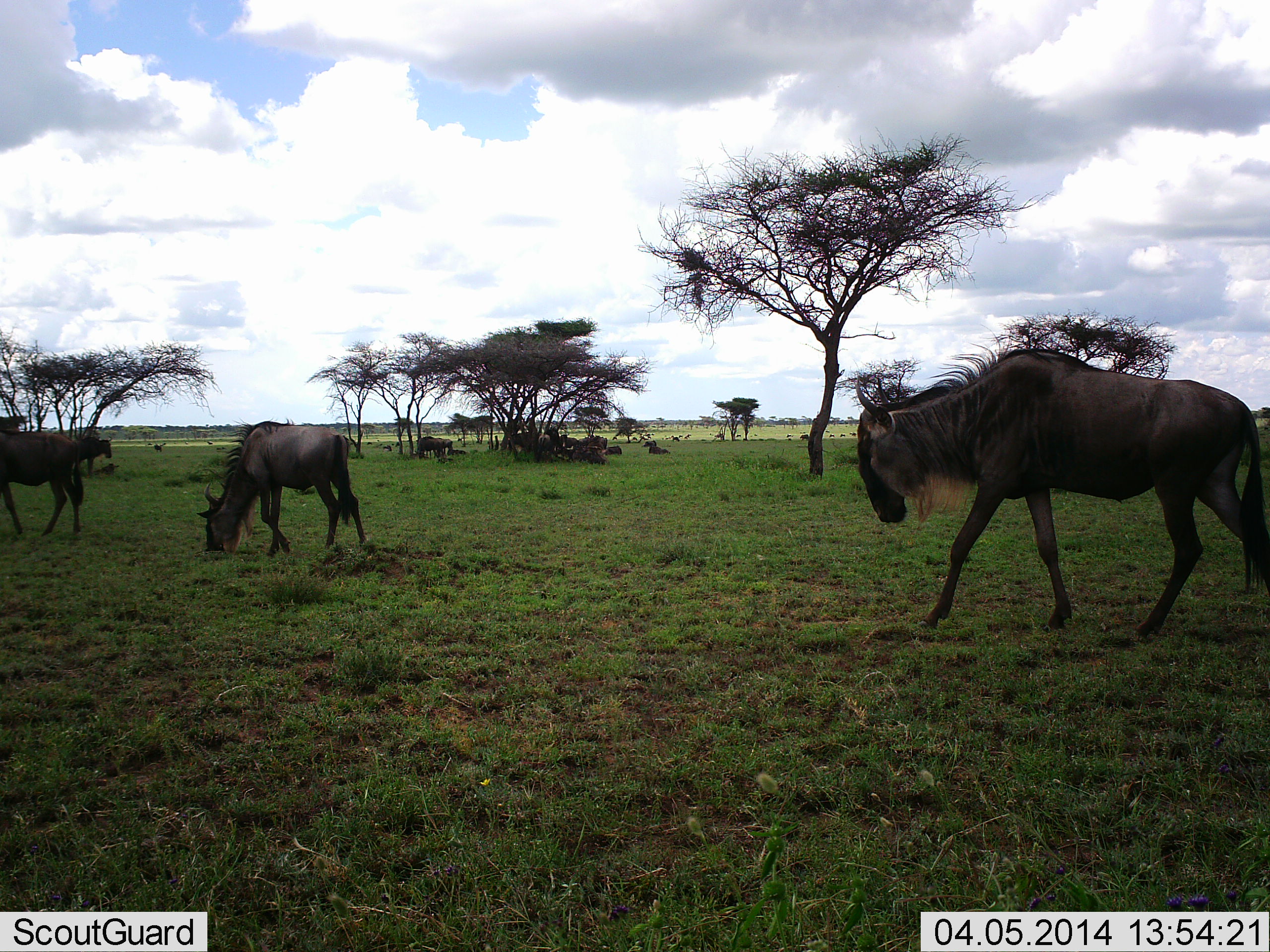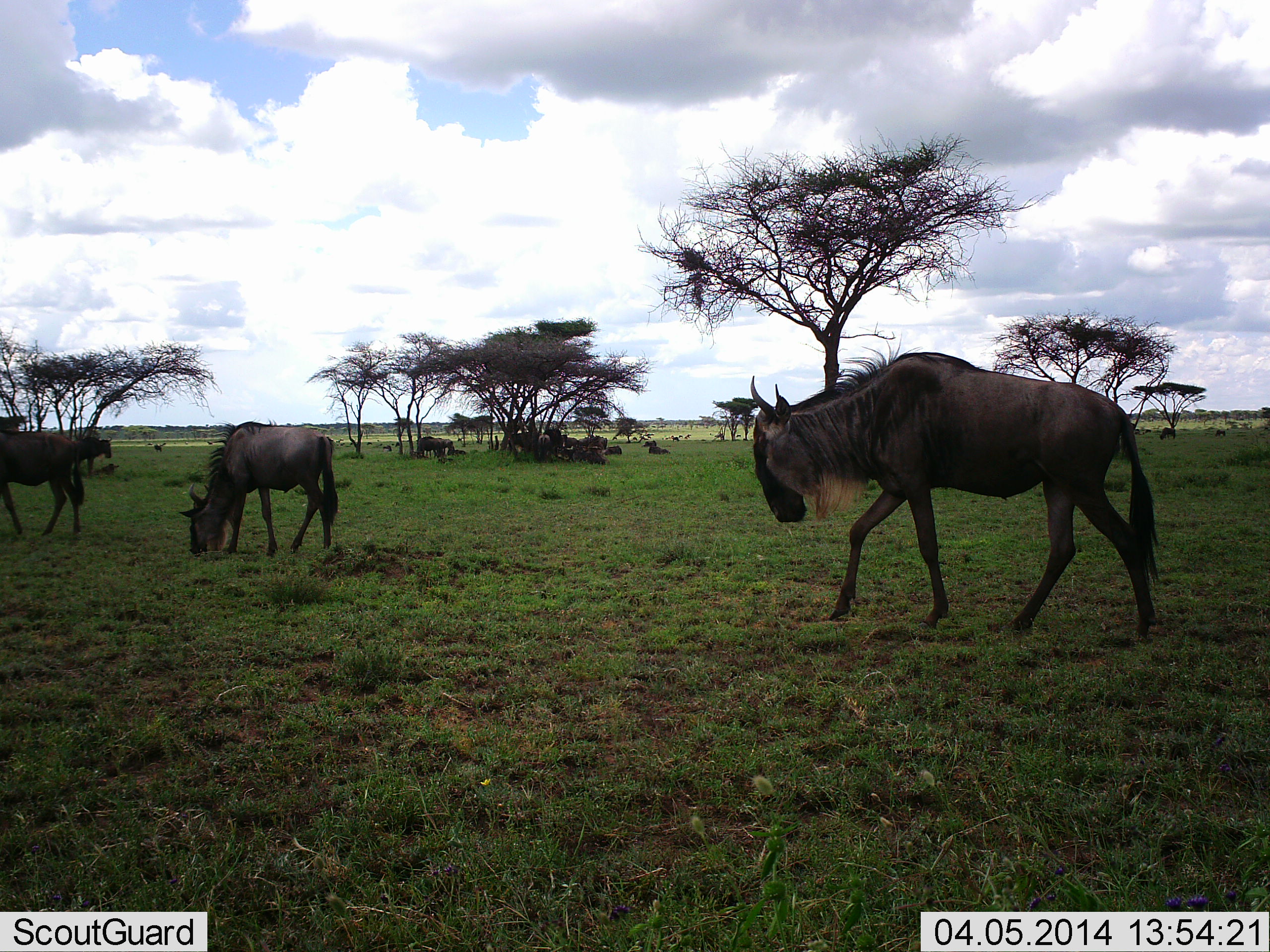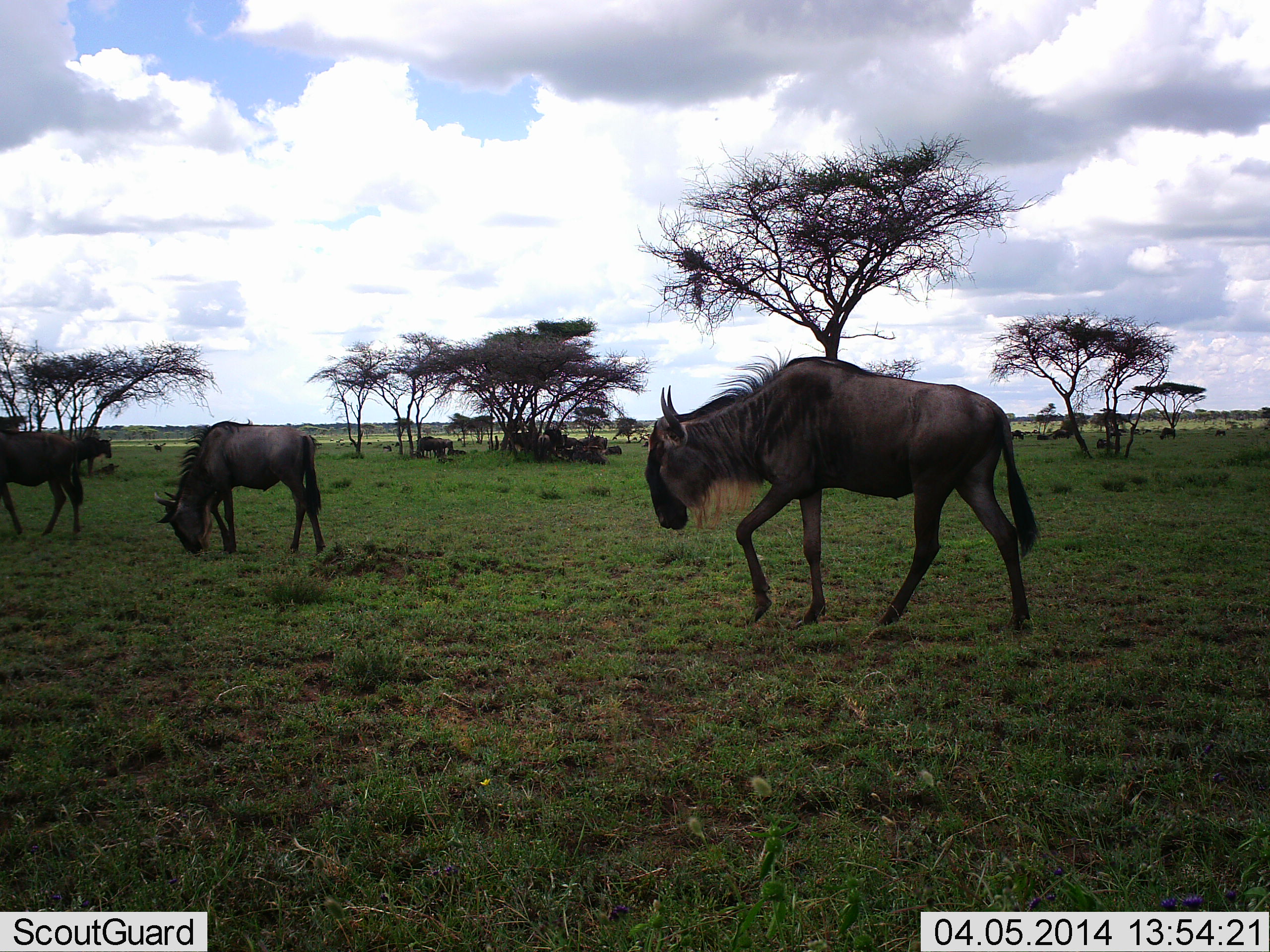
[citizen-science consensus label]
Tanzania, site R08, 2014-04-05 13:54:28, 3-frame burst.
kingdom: Animalia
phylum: Chordata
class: Mammalia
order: Artiodactyla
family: Bovidae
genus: Connochaetes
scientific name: Connochaetes taurinus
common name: blue wildebeest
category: wildebeest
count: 4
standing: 49%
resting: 30%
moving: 83%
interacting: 8%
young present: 4%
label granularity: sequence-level